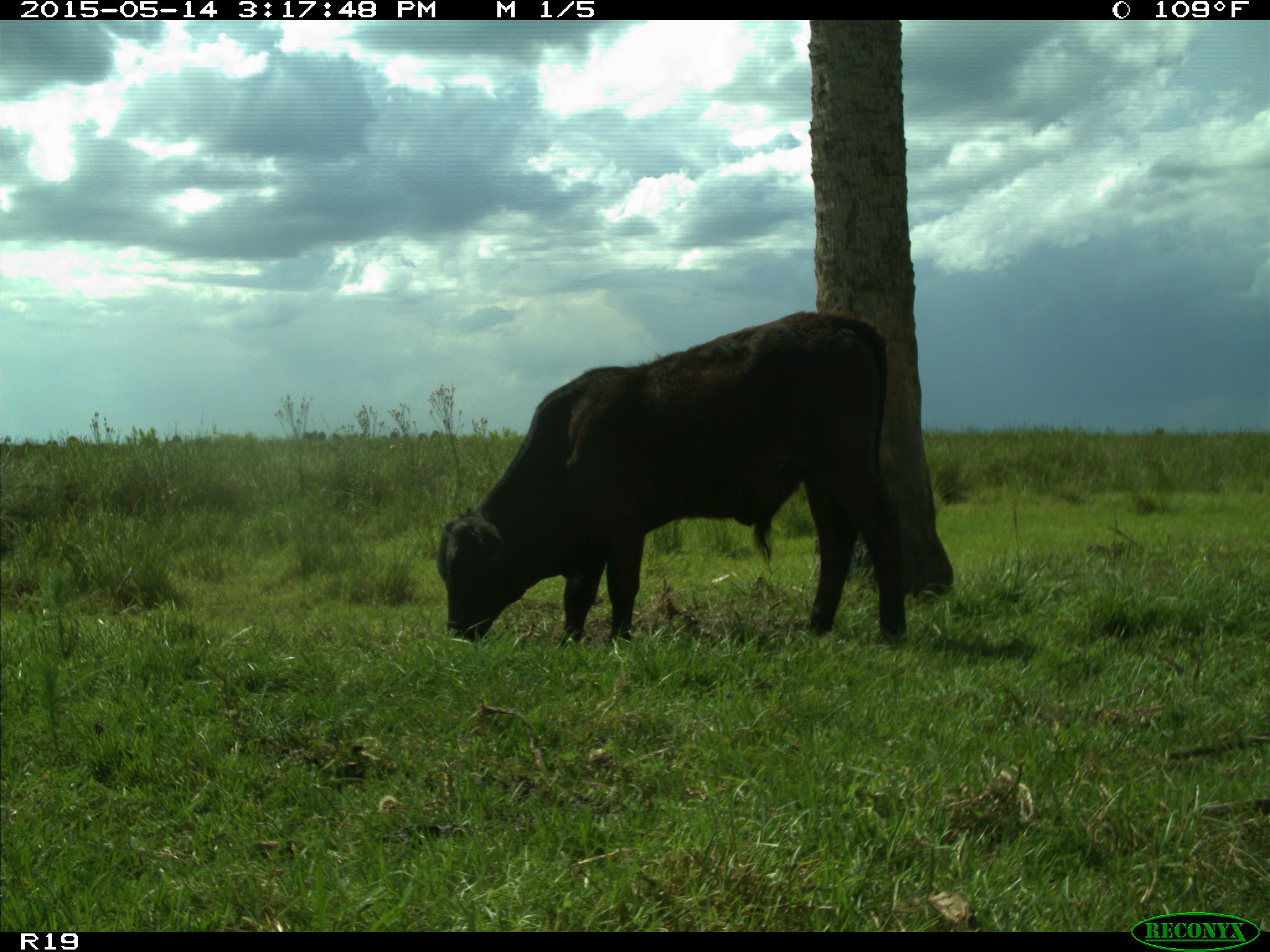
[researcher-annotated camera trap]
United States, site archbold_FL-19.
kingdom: Animalia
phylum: Chordata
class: Mammalia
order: Artiodactyla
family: Bovidae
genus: Bos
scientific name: Bos taurus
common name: domestic cow